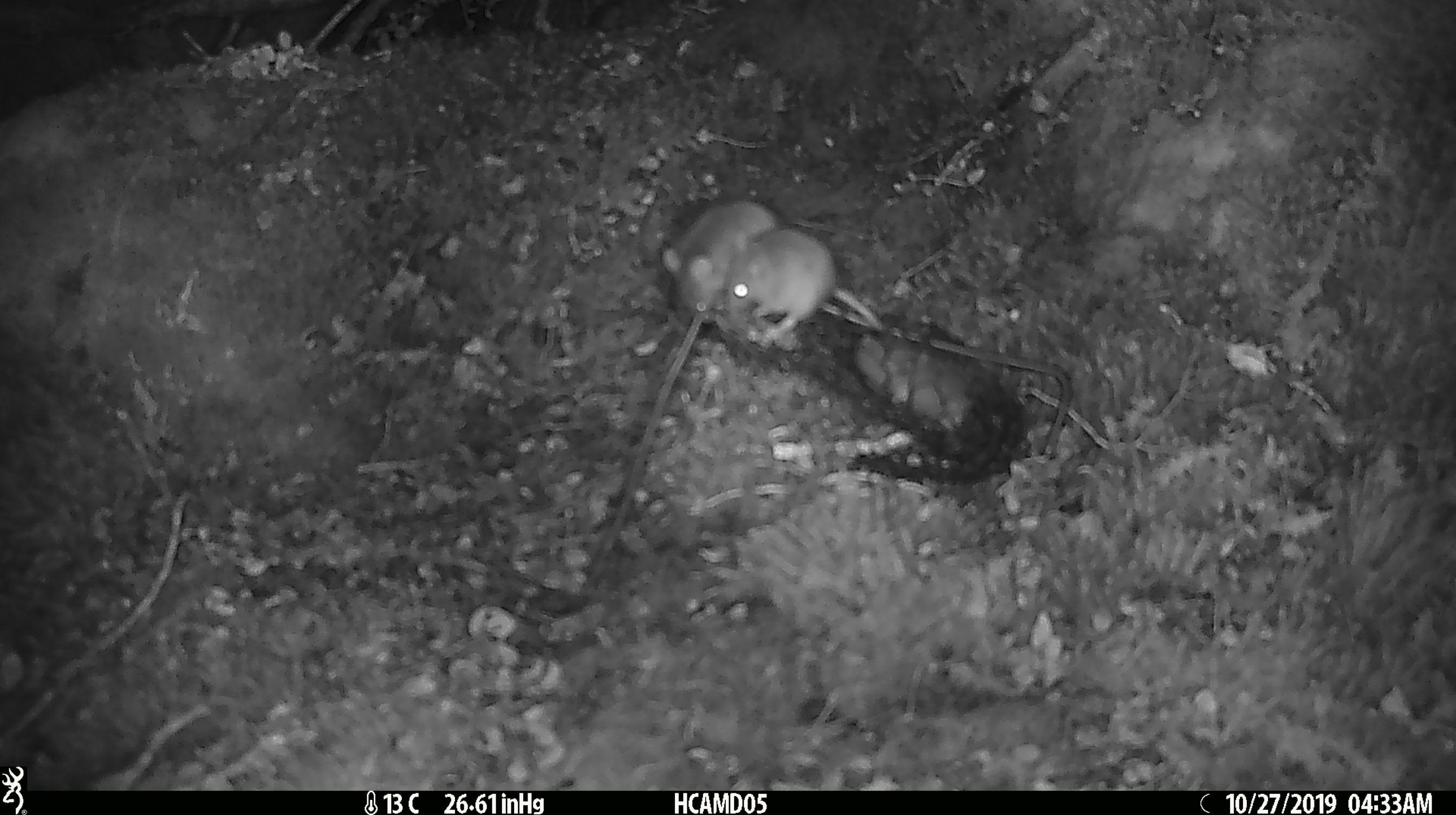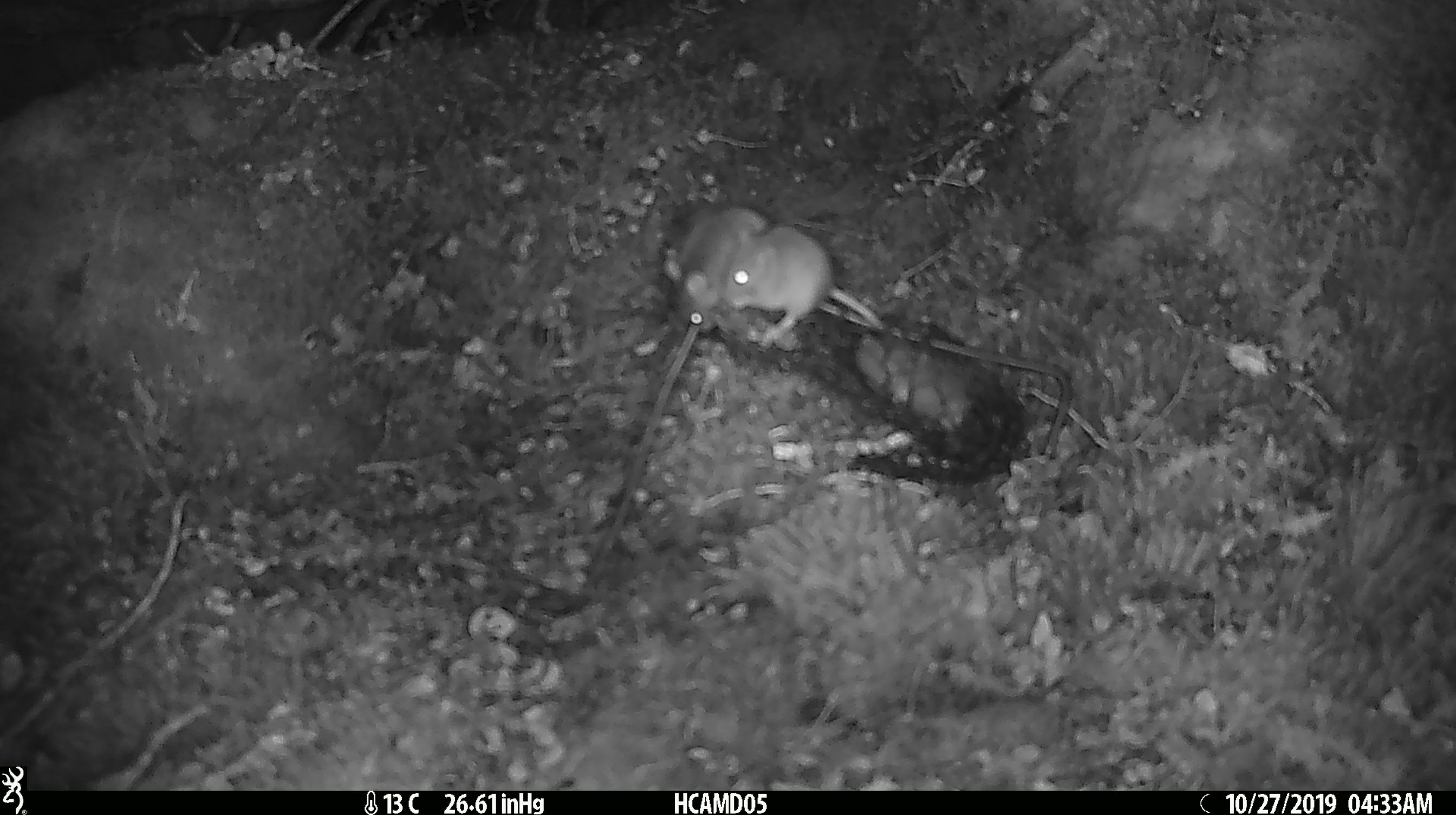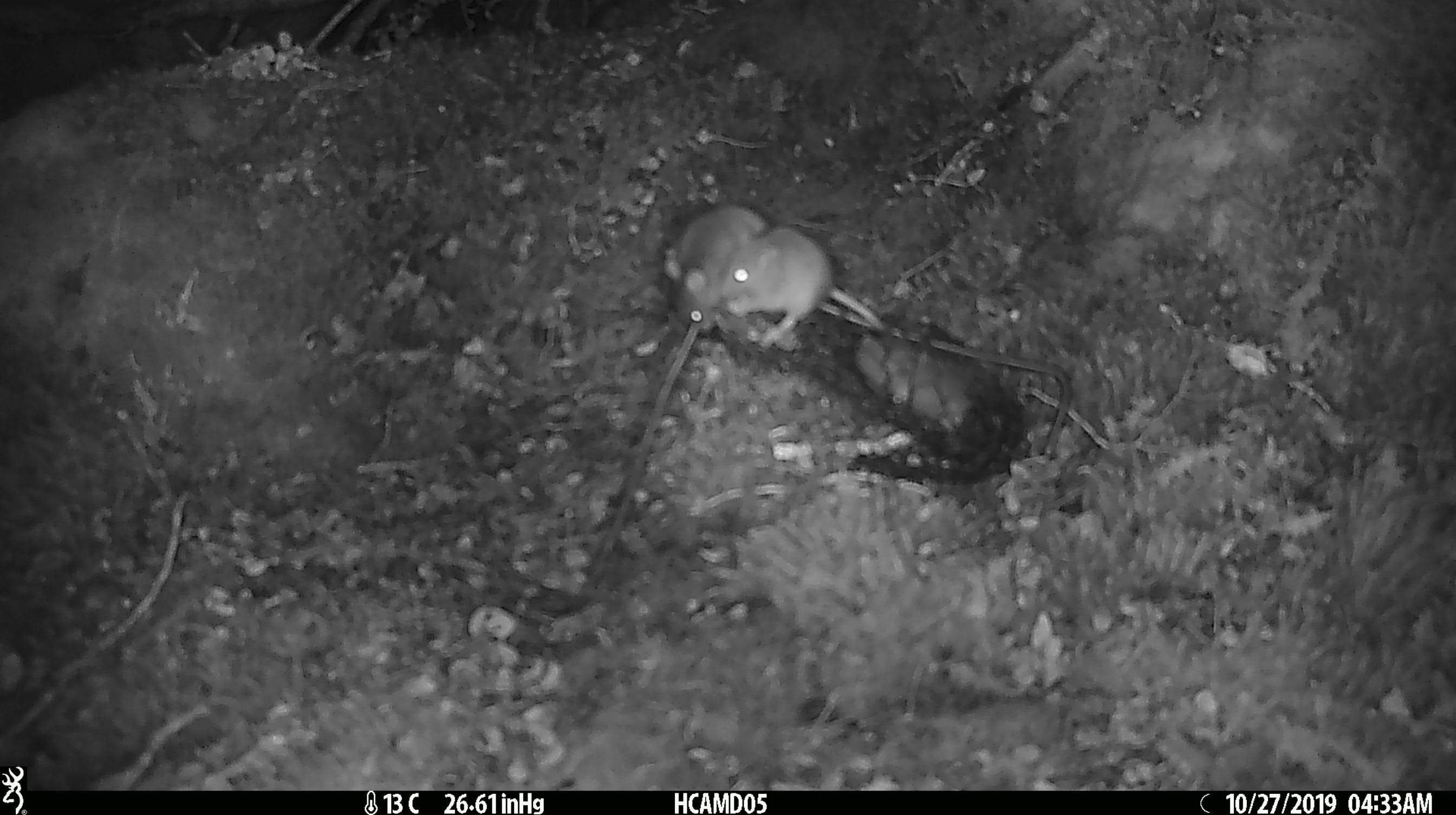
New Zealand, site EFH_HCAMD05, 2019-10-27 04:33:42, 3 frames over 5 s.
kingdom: Animalia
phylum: Chordata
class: Mammalia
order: Rodentia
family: Muridae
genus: Mus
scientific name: Mus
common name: mouse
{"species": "mouse (Mus)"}